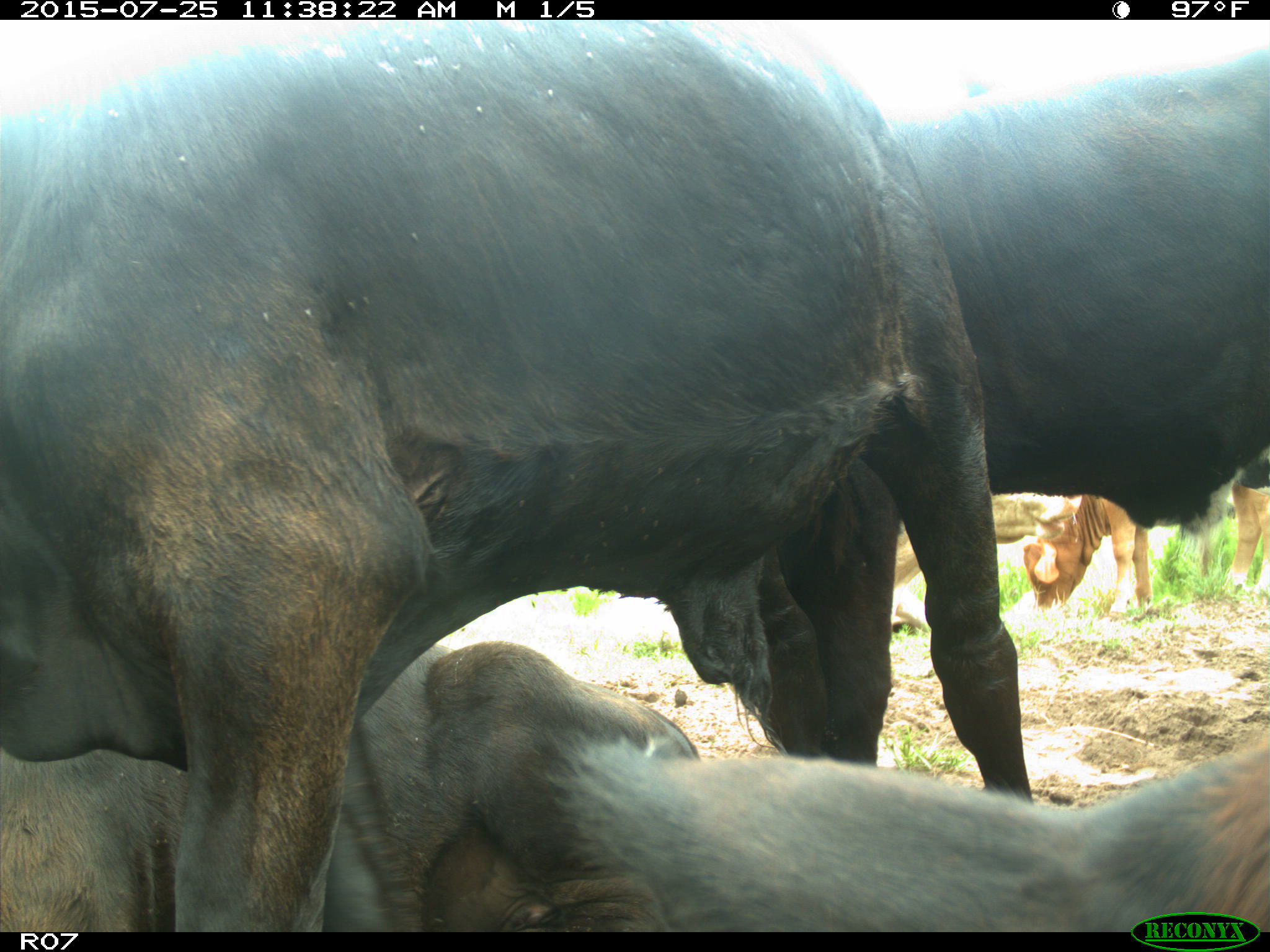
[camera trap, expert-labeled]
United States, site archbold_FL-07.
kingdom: Animalia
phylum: Chordata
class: Mammalia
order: Artiodactyla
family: Bovidae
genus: Bos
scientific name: Bos taurus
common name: domestic cow